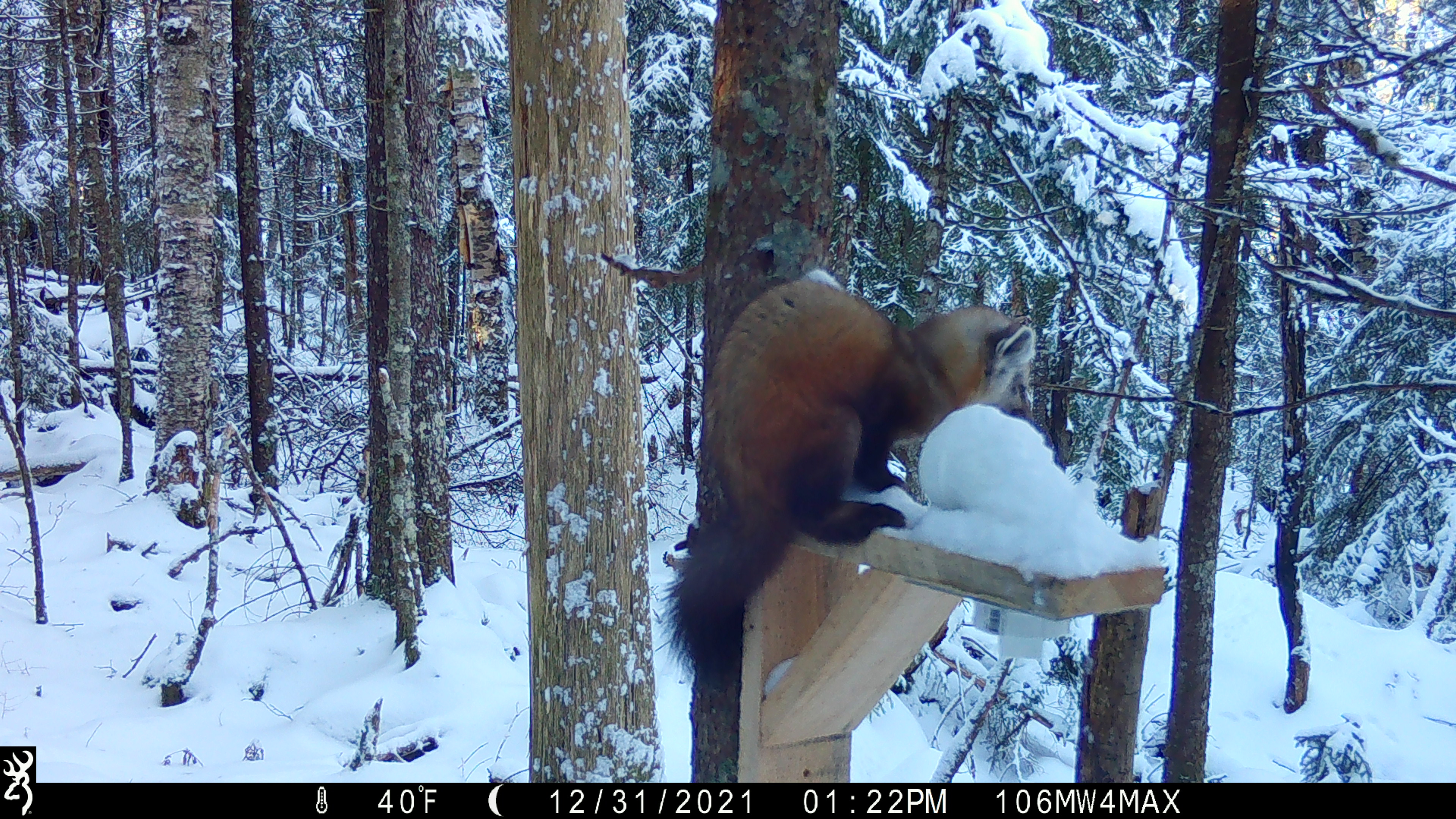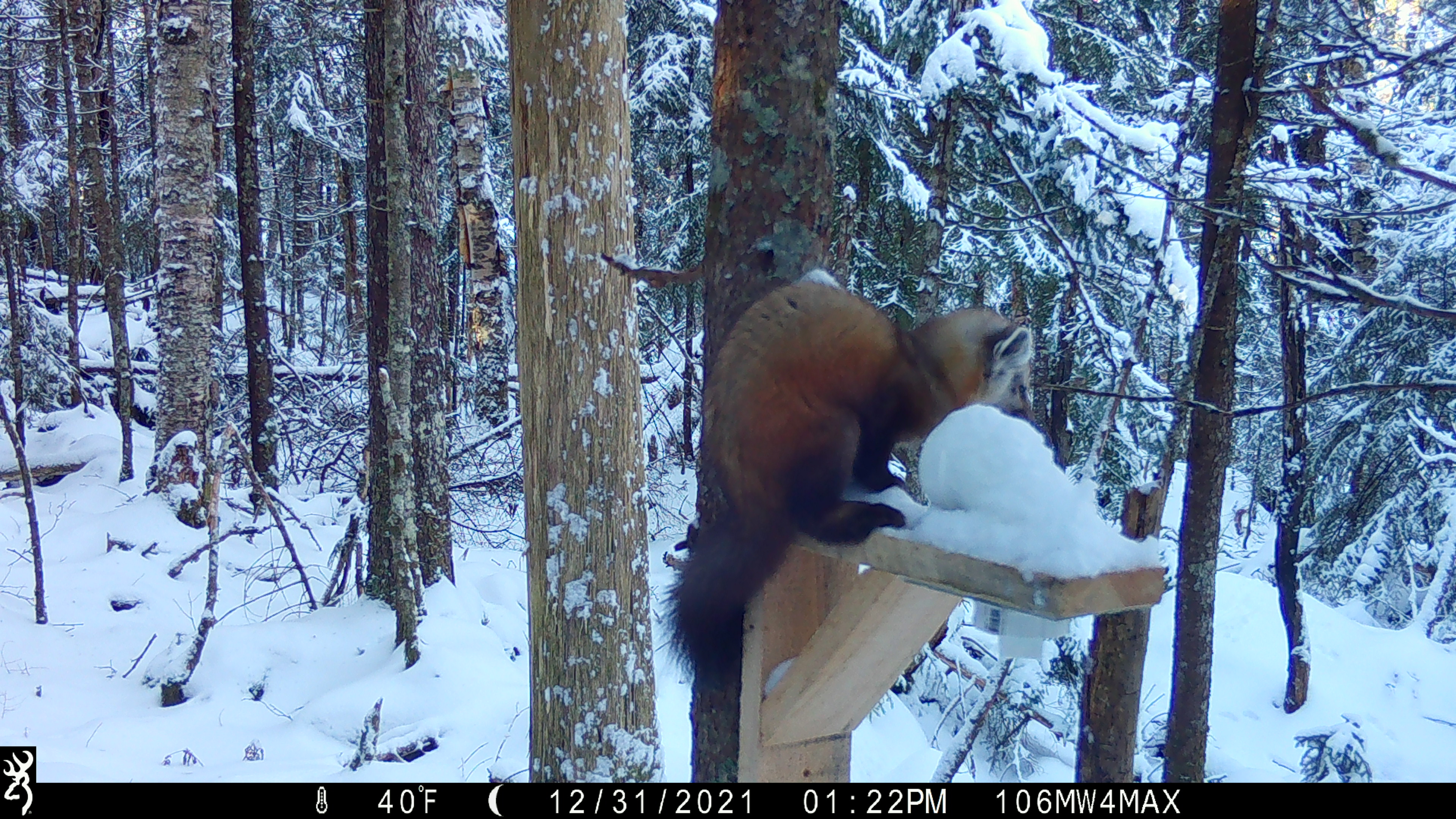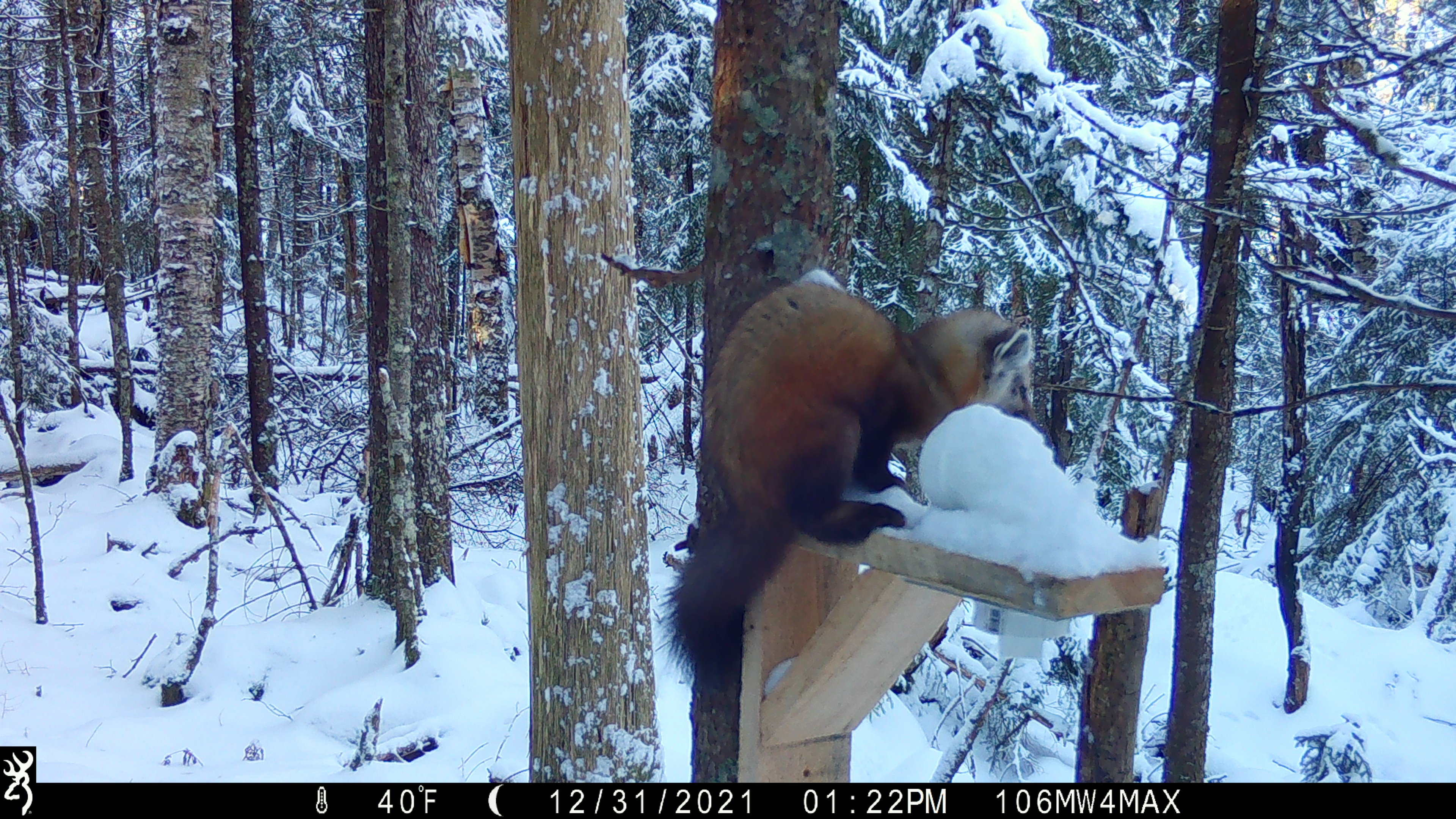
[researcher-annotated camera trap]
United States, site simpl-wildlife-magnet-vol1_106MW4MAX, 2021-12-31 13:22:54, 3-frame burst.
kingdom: Animalia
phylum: Chordata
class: Mammalia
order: Carnivora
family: Mustelidae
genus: Martes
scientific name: Martes americana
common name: american marten